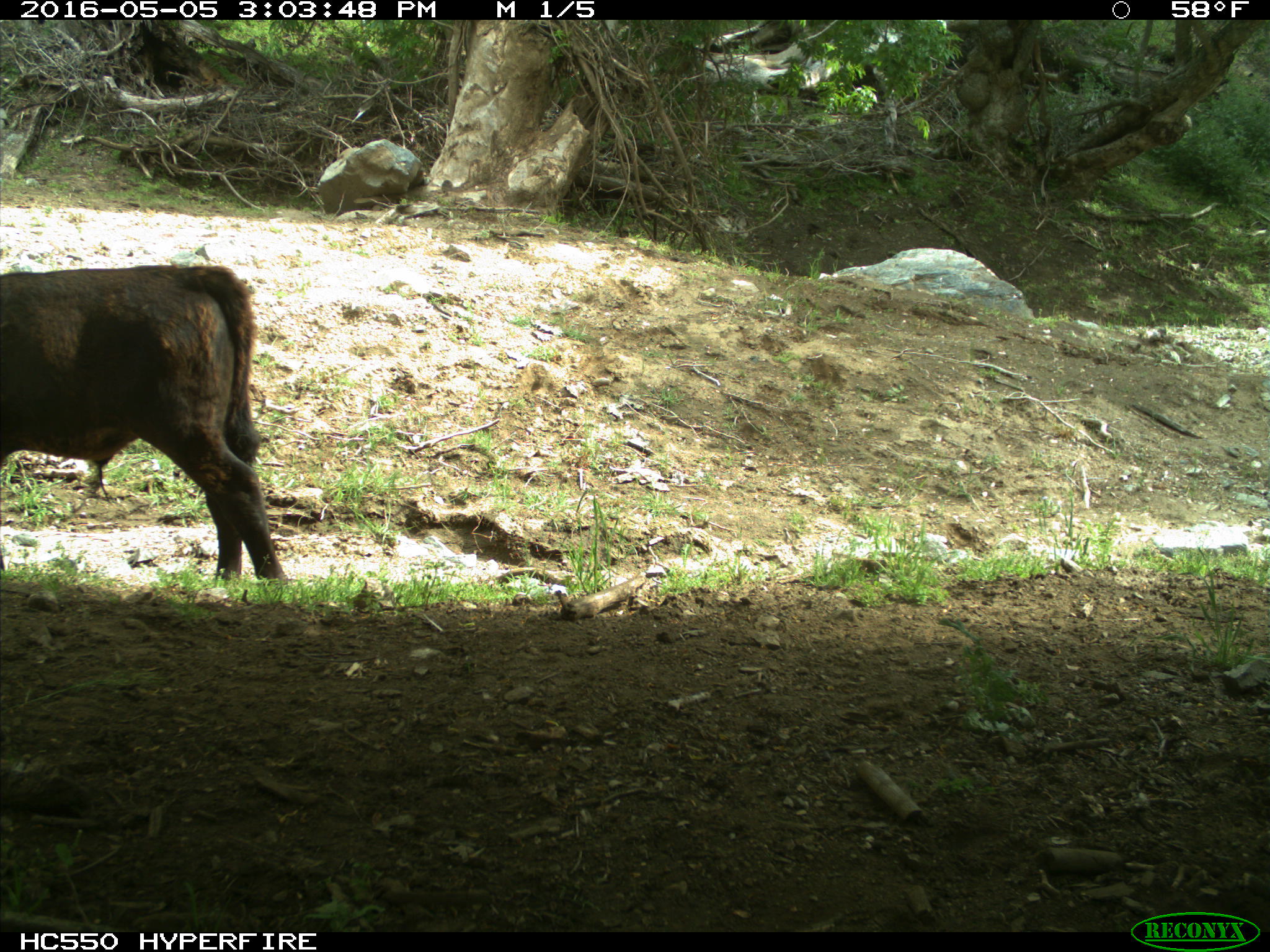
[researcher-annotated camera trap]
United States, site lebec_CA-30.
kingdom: Animalia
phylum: Chordata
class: Mammalia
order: Artiodactyla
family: Bovidae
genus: Bos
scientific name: Bos taurus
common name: domestic cow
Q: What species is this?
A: Bos taurus (domestic cow).